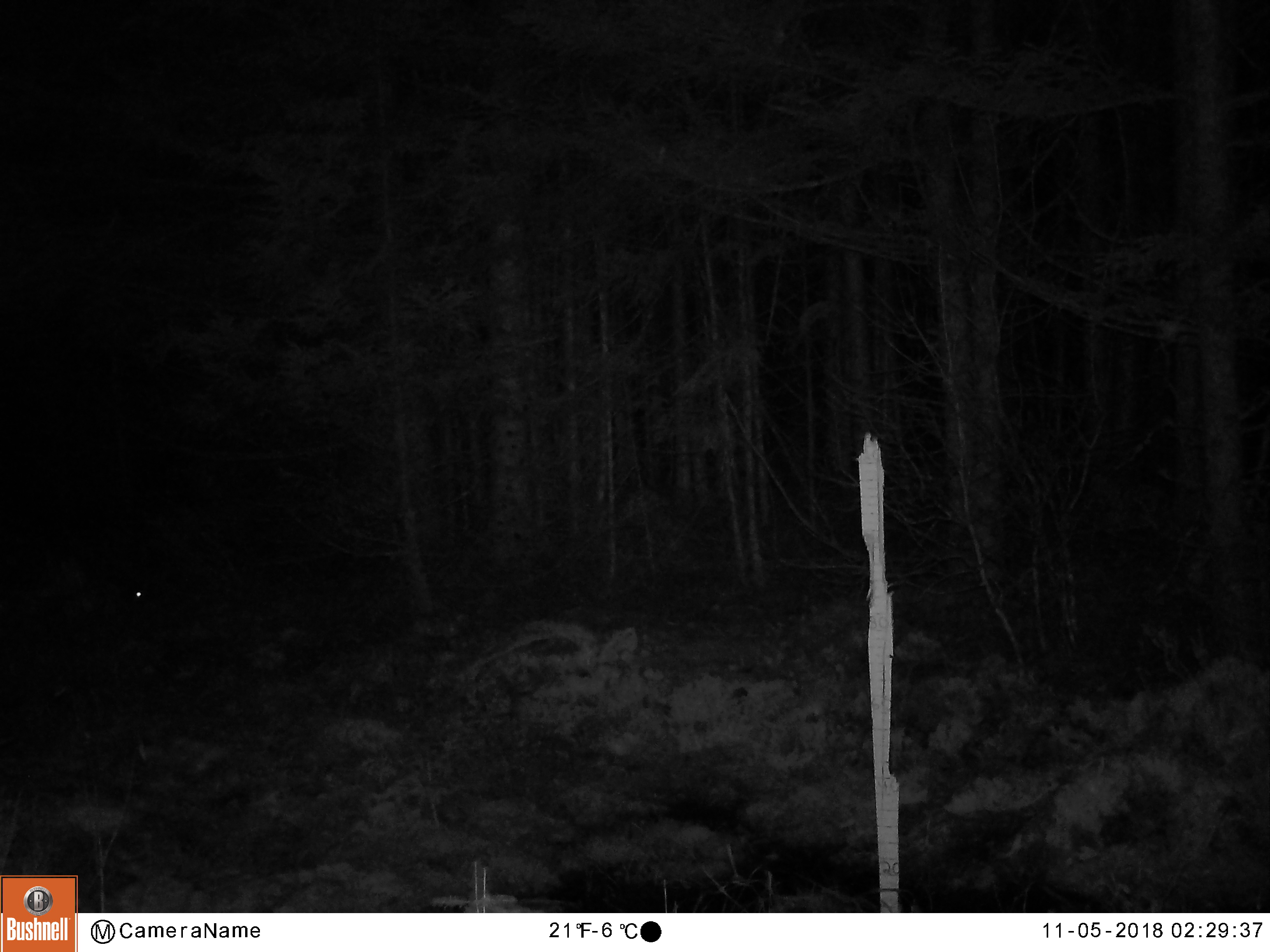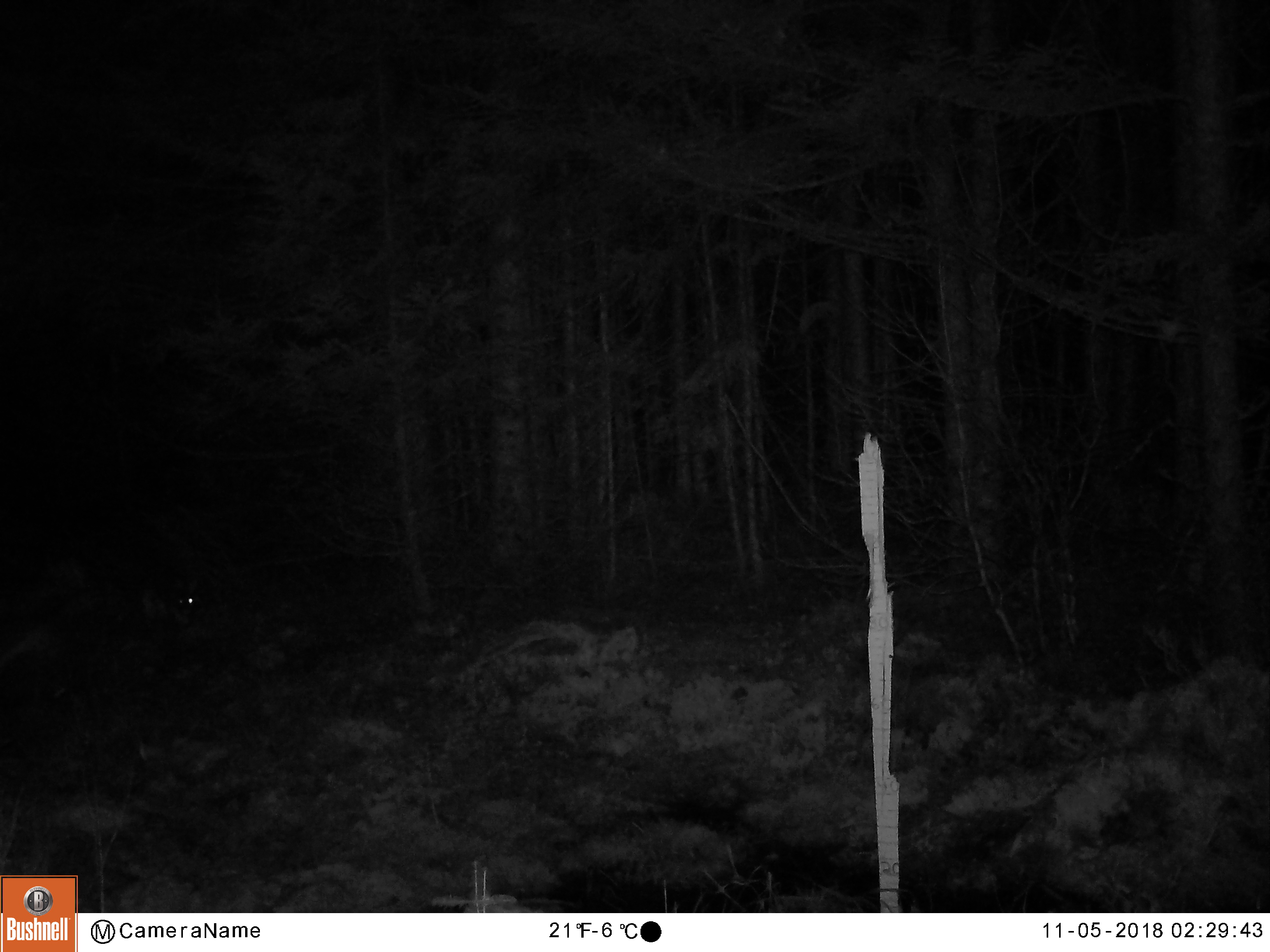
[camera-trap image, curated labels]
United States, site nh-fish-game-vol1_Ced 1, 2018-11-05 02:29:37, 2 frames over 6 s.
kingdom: Animalia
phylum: Chordata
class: Mammalia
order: Lagomorpha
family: Leporidae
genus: Lepus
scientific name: Lepus americanus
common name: snowshoe hare